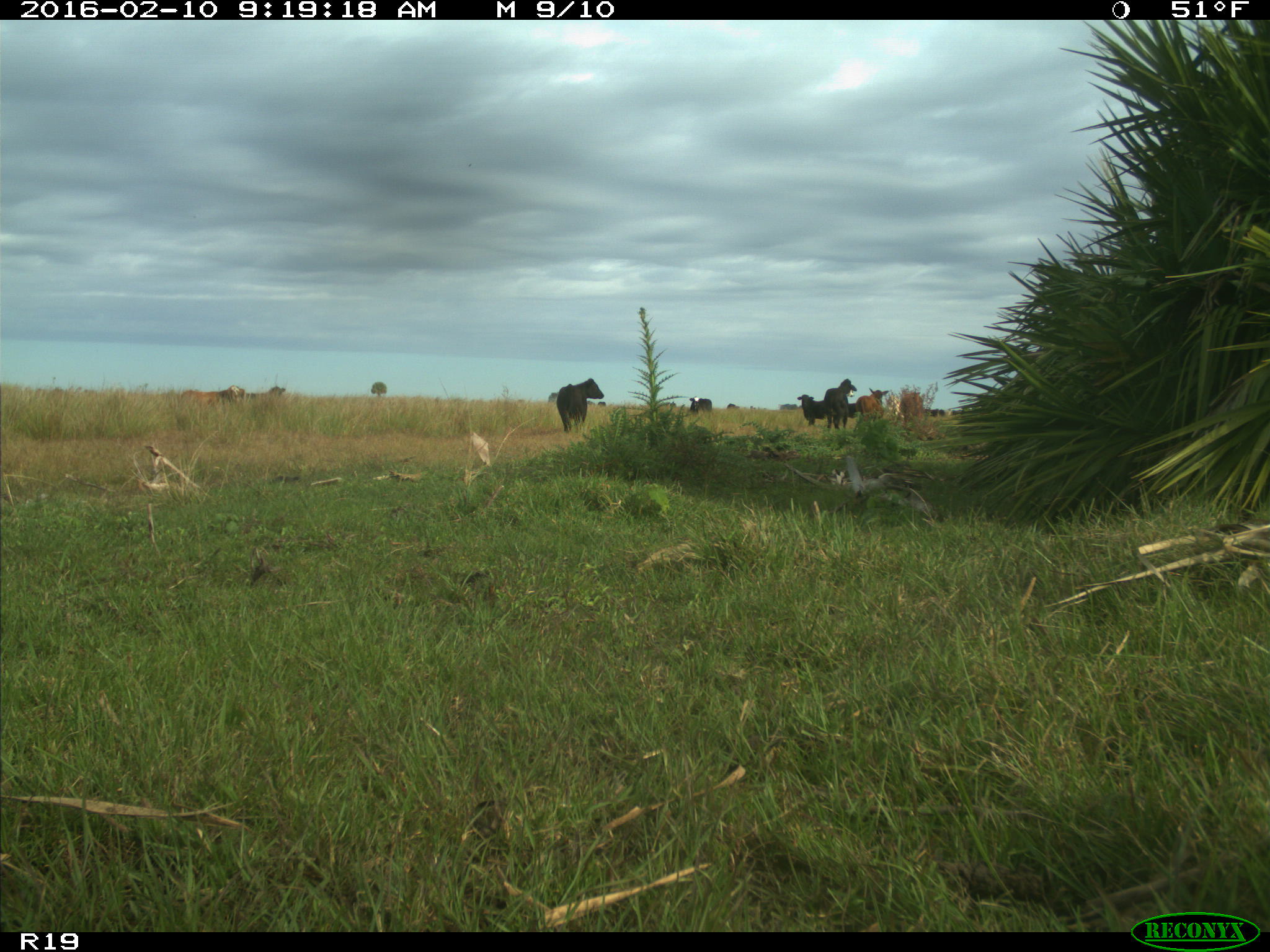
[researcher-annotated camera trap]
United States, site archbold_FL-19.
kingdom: Animalia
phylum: Chordata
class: Mammalia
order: Artiodactyla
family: Bovidae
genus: Bos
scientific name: Bos taurus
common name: domestic cow